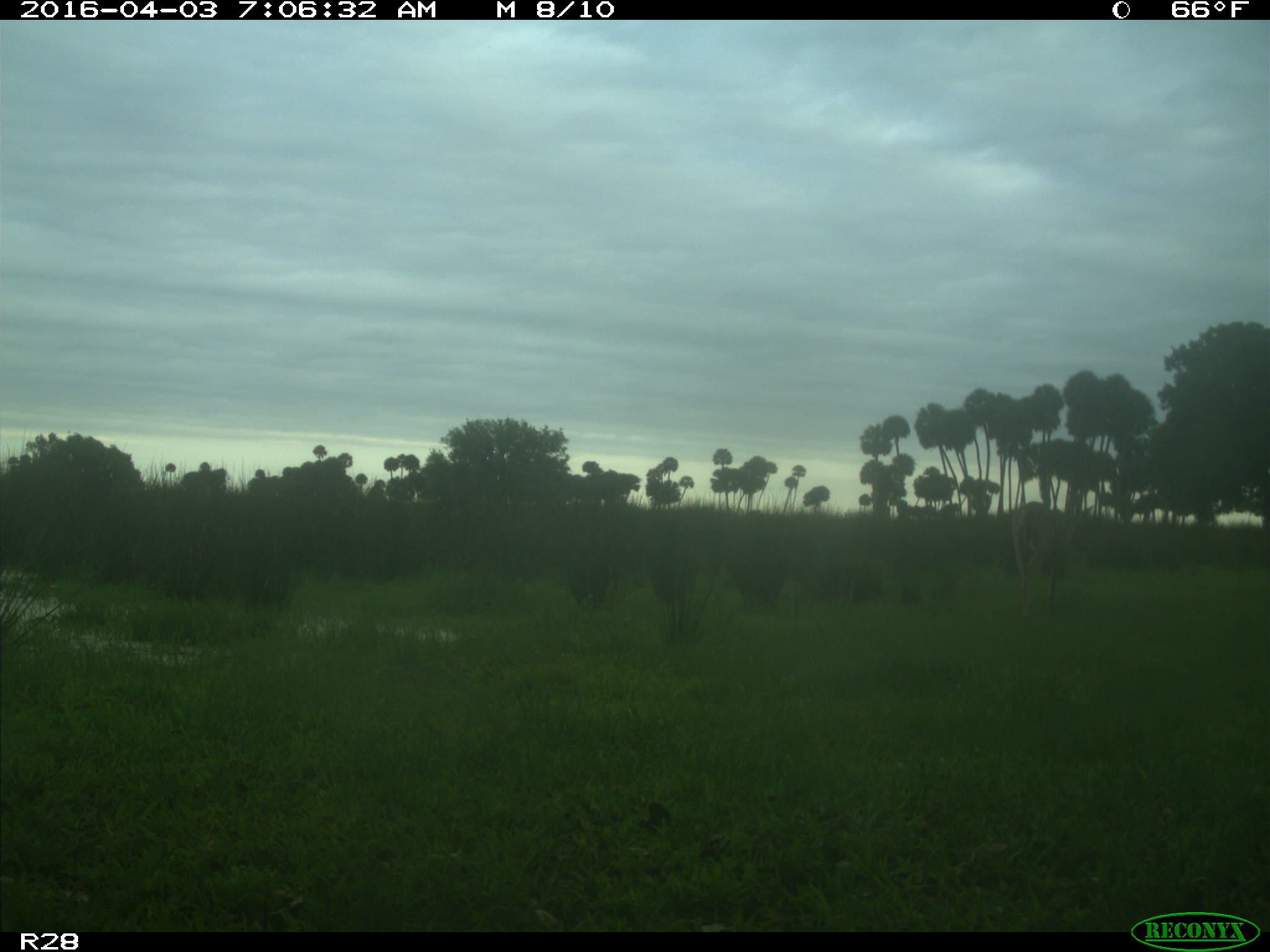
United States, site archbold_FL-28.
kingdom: Animalia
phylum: Chordata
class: Mammalia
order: Artiodactyla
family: Cervidae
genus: Odocoileus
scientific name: Odocoileus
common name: deer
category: unidentified deer